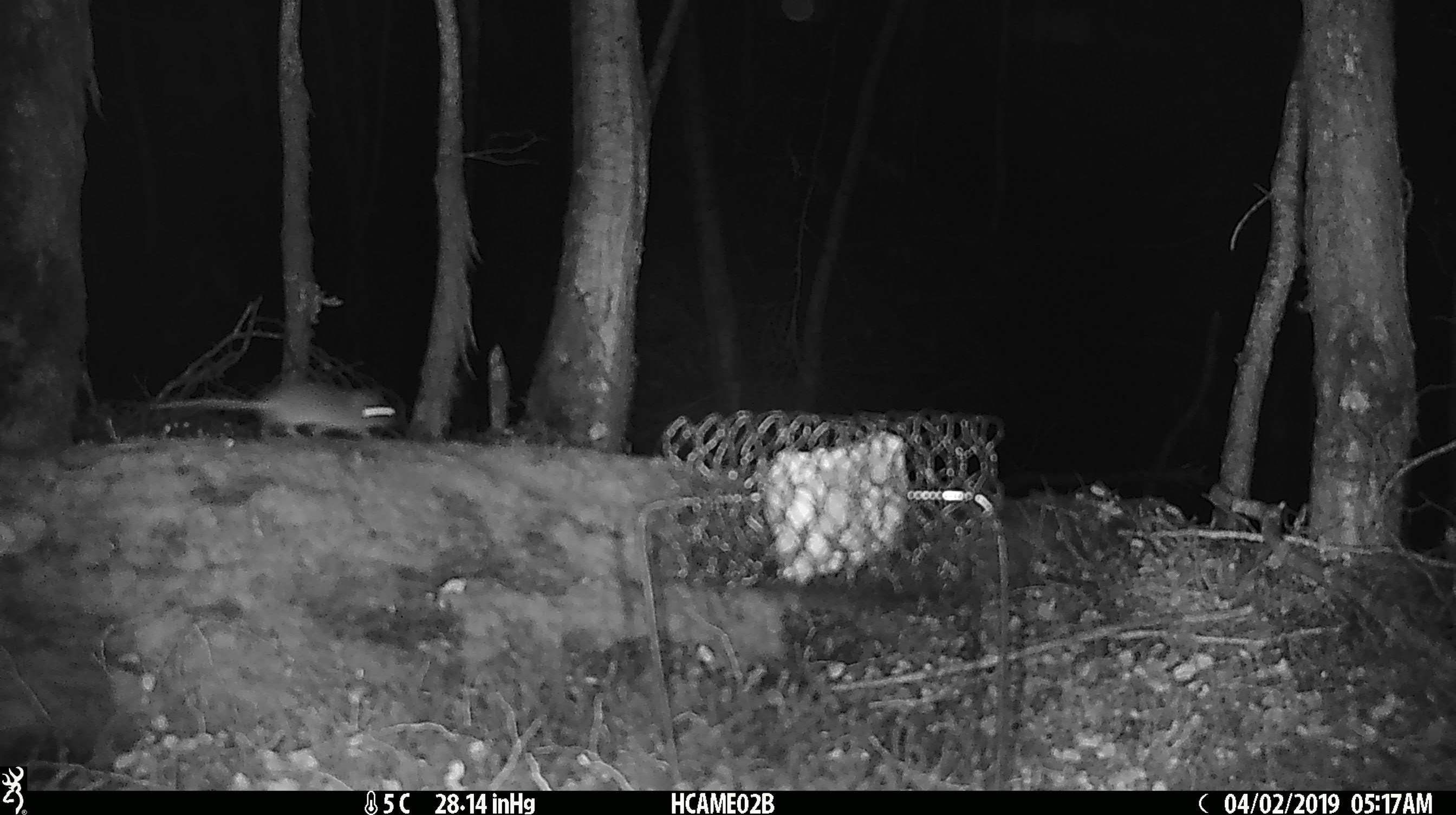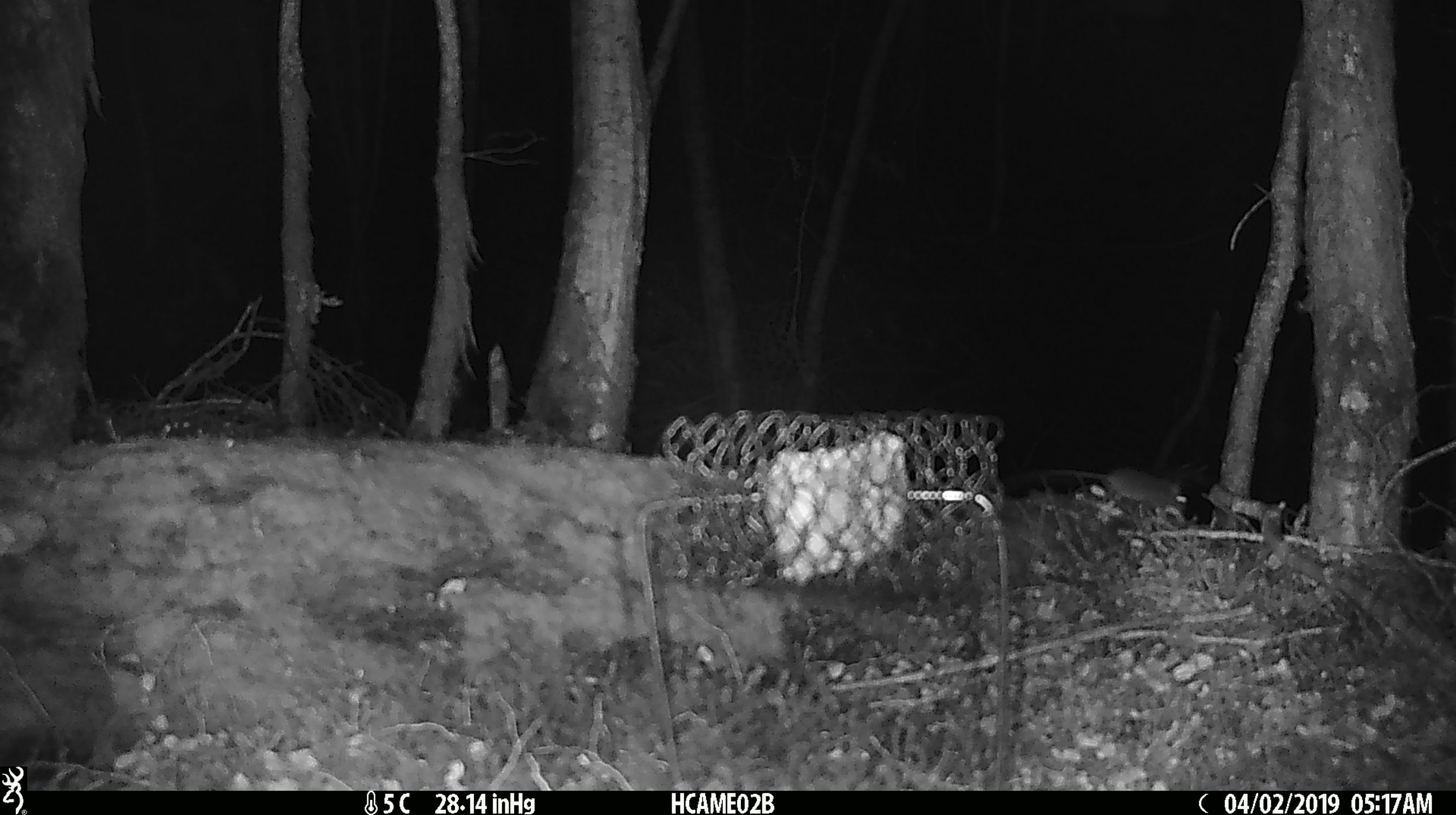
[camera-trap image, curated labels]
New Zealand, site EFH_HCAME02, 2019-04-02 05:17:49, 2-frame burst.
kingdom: Animalia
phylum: Chordata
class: Mammalia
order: Rodentia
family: Muridae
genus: Mus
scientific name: Mus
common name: mouse